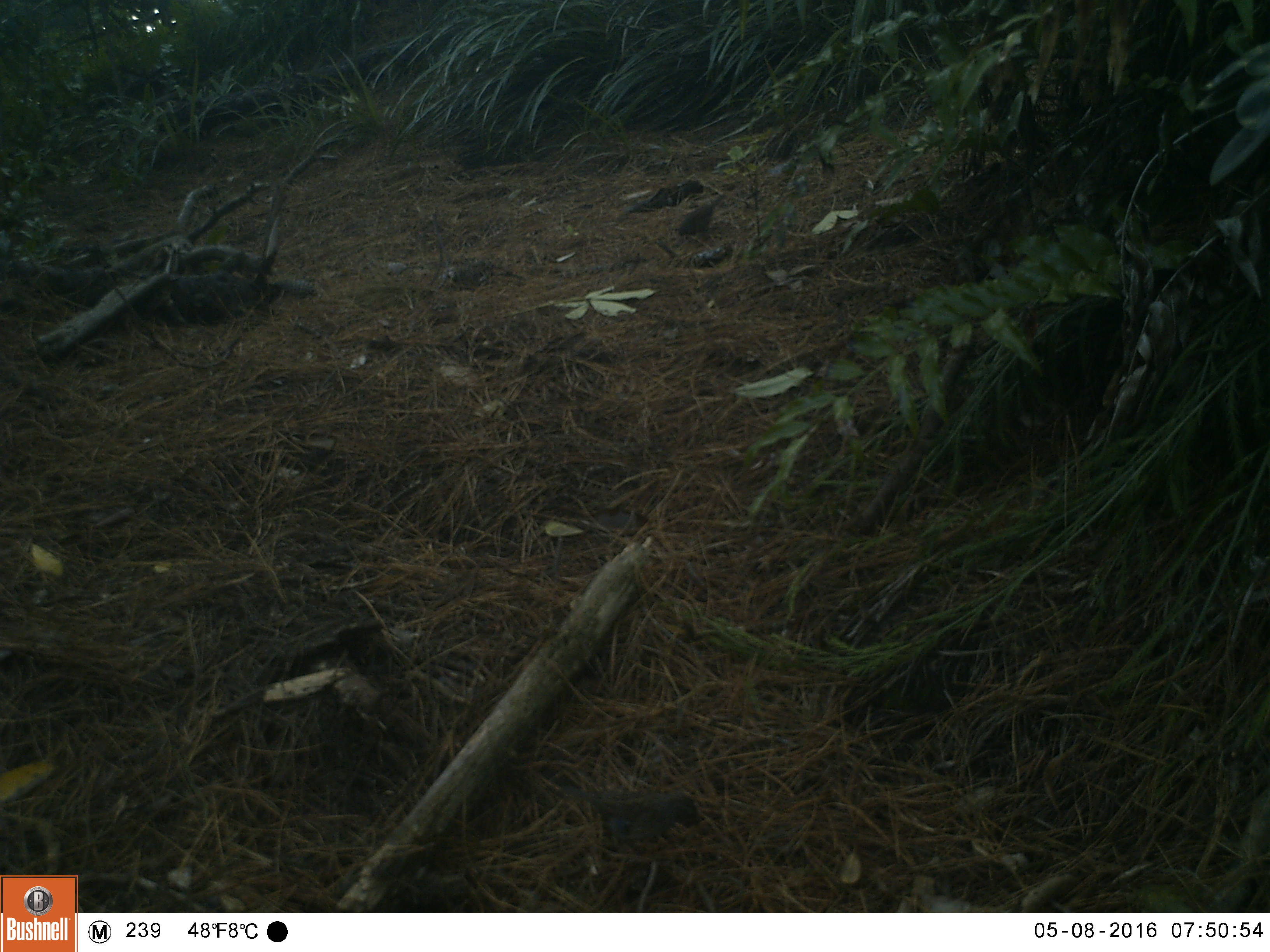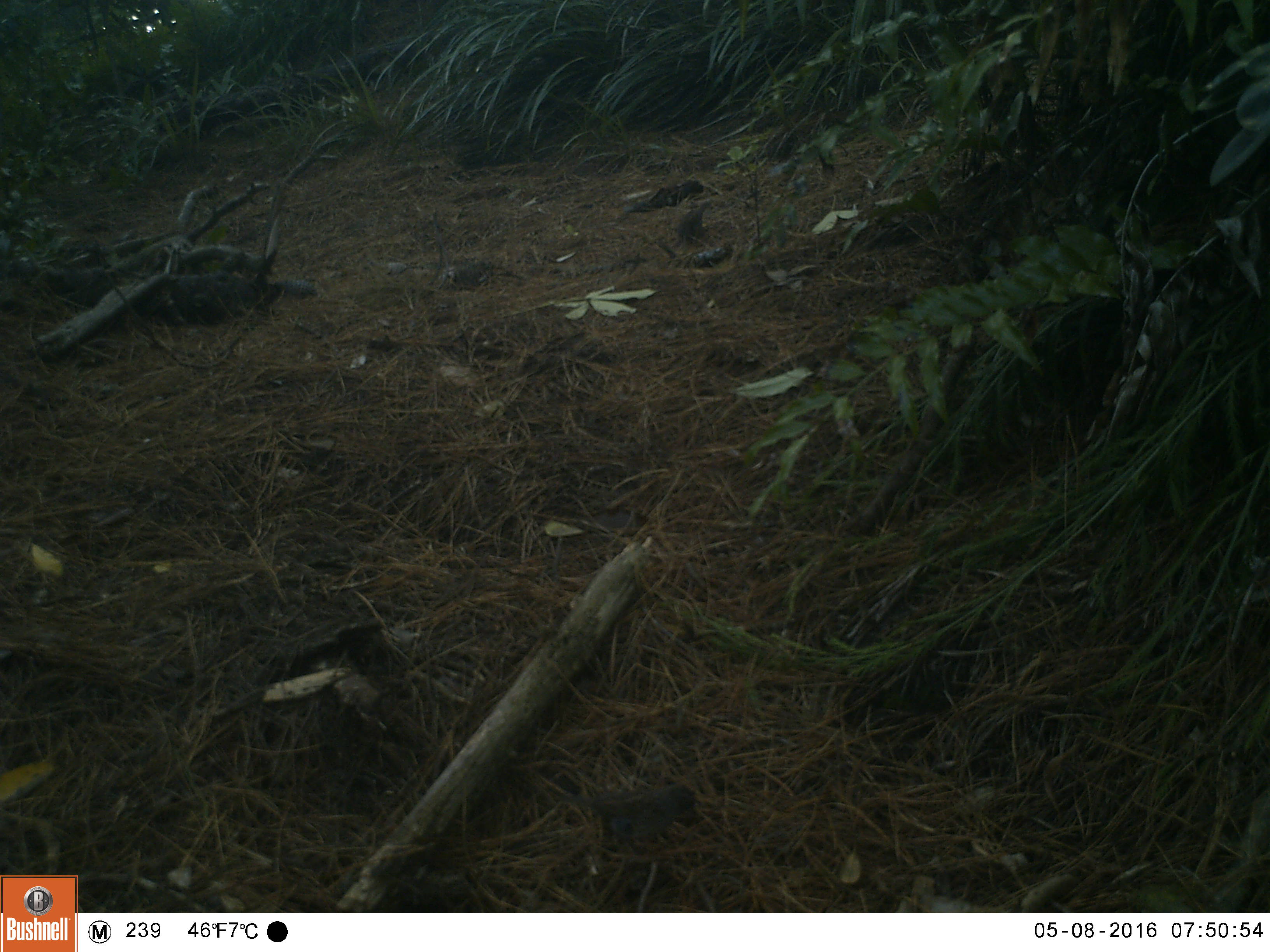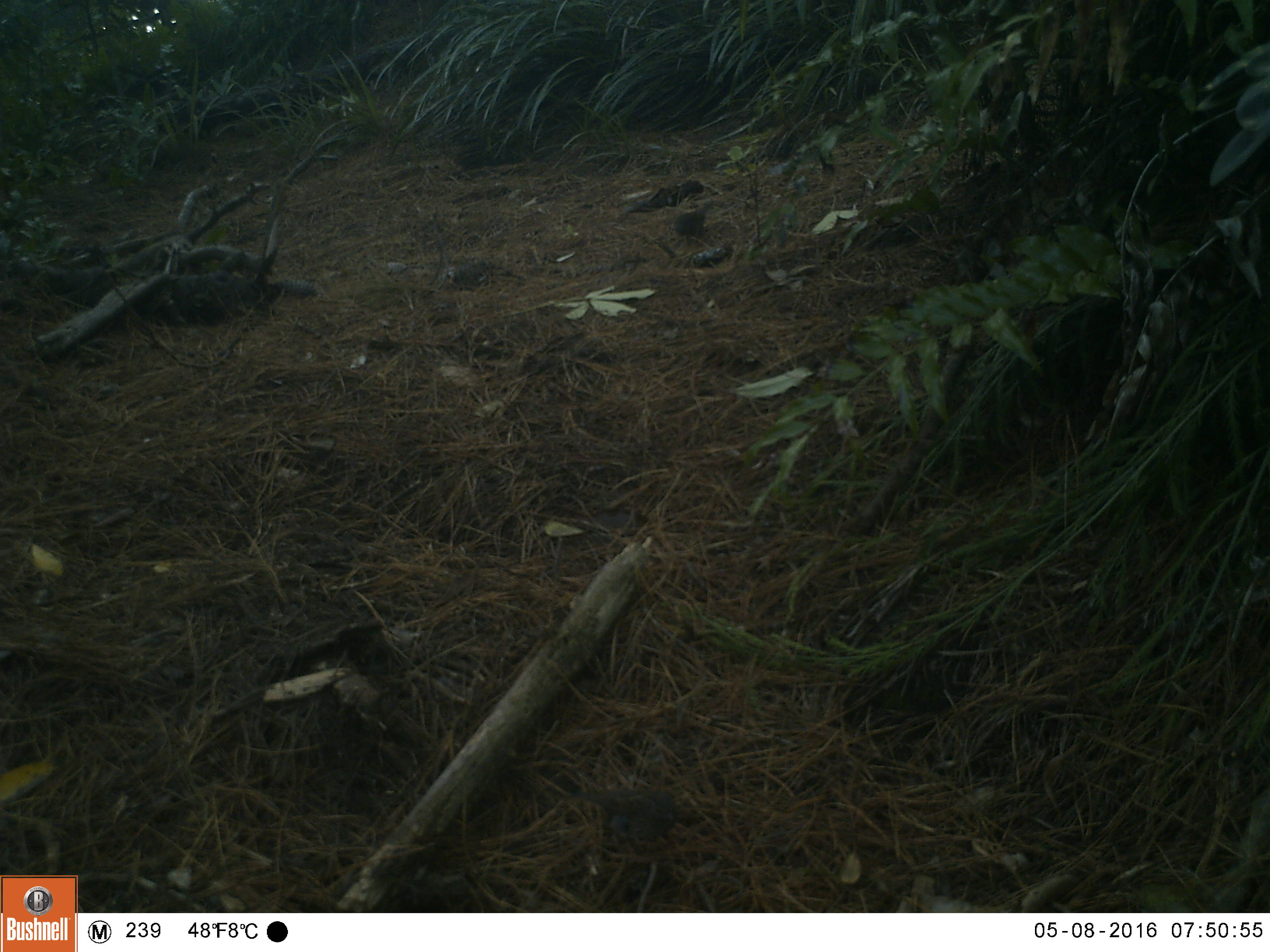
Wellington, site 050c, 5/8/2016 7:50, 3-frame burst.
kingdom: Animalia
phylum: Chordata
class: Aves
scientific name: Aves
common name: bird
Bird (Aves).